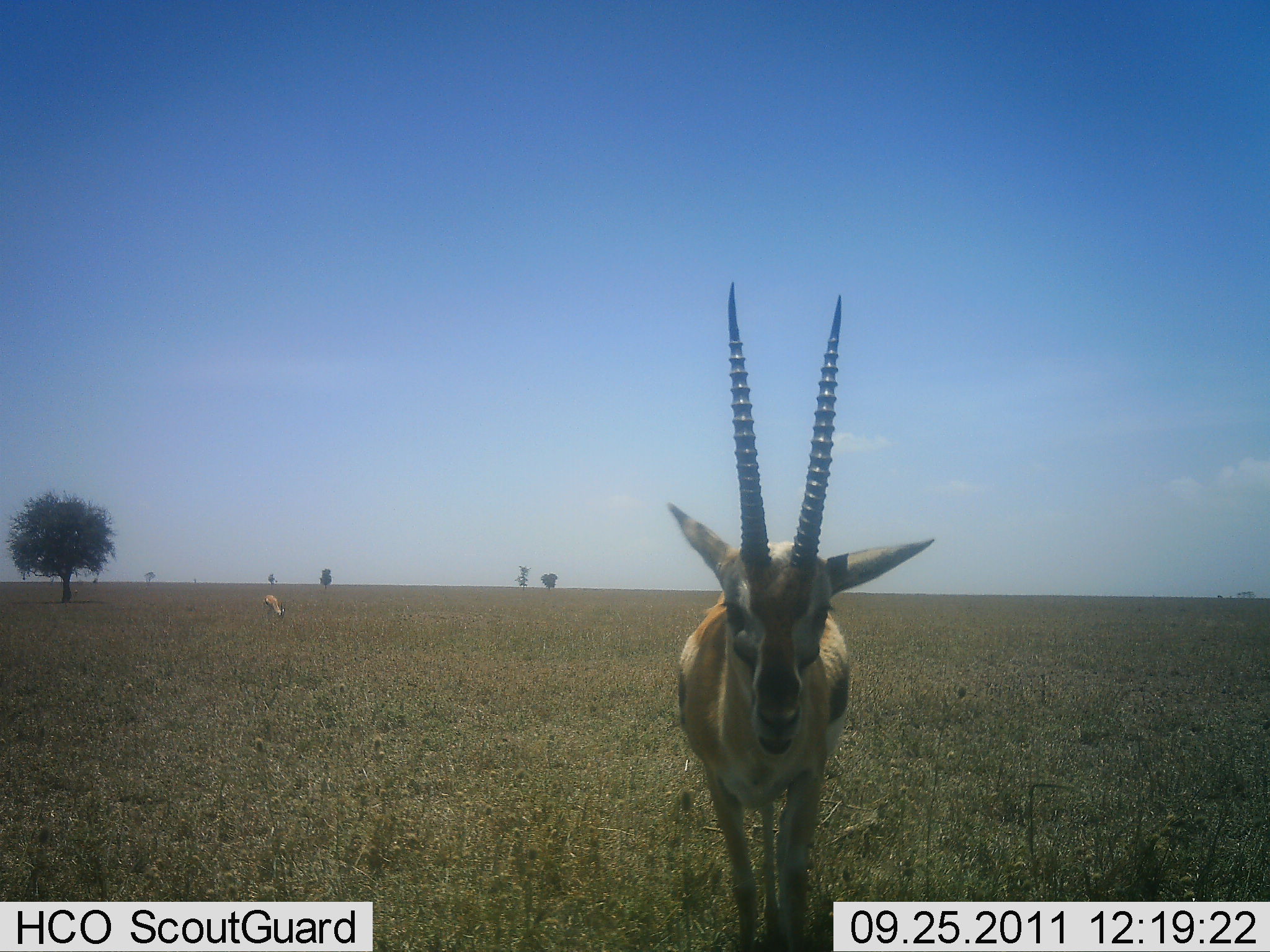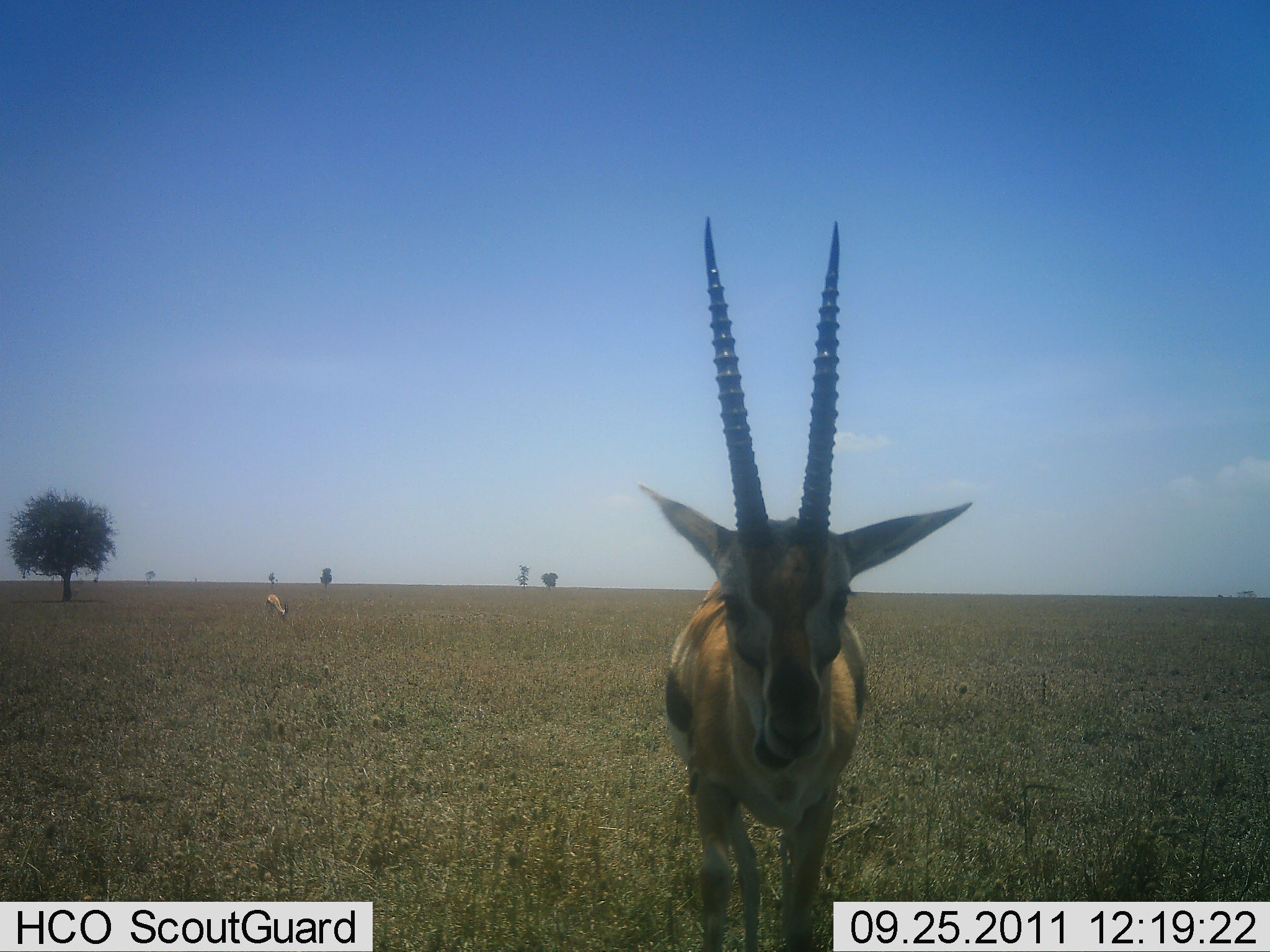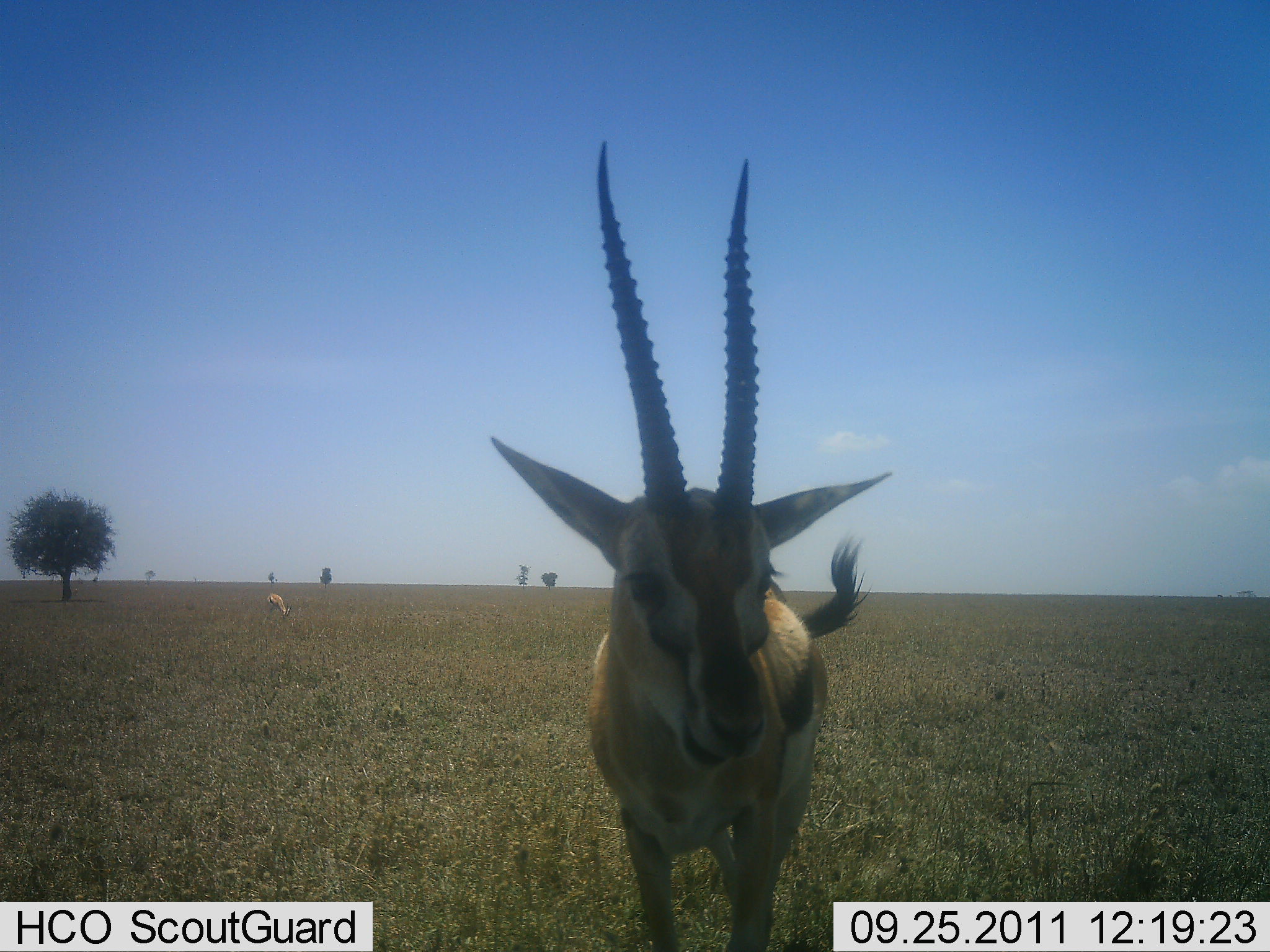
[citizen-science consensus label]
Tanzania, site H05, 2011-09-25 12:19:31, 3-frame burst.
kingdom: Animalia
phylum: Chordata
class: Mammalia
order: Artiodactyla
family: Bovidae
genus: Eudorcas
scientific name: Eudorcas thomsonii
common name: thomson's gazelle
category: gazellethomsons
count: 2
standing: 60%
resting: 0%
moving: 60%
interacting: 0%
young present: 0%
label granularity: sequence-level